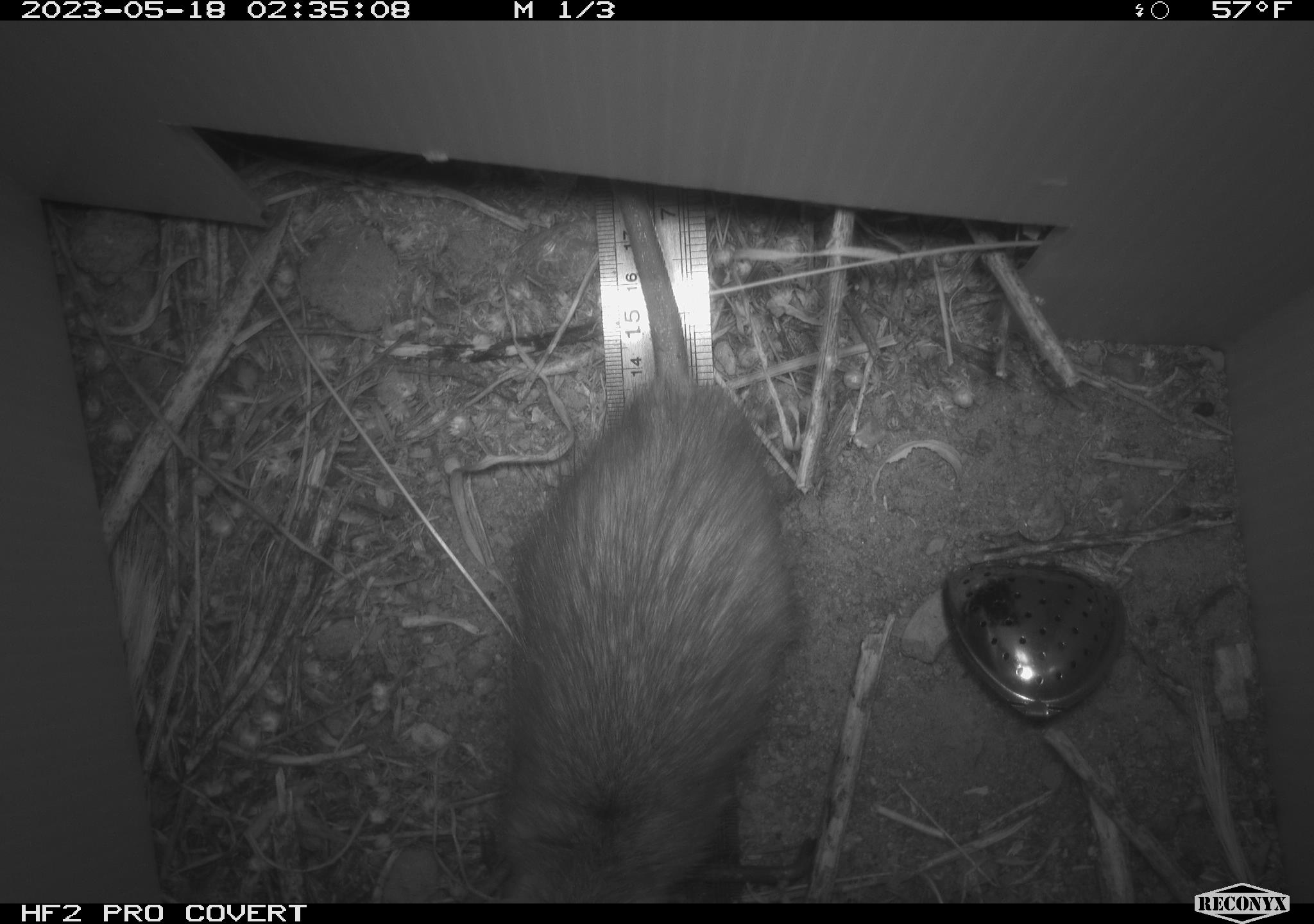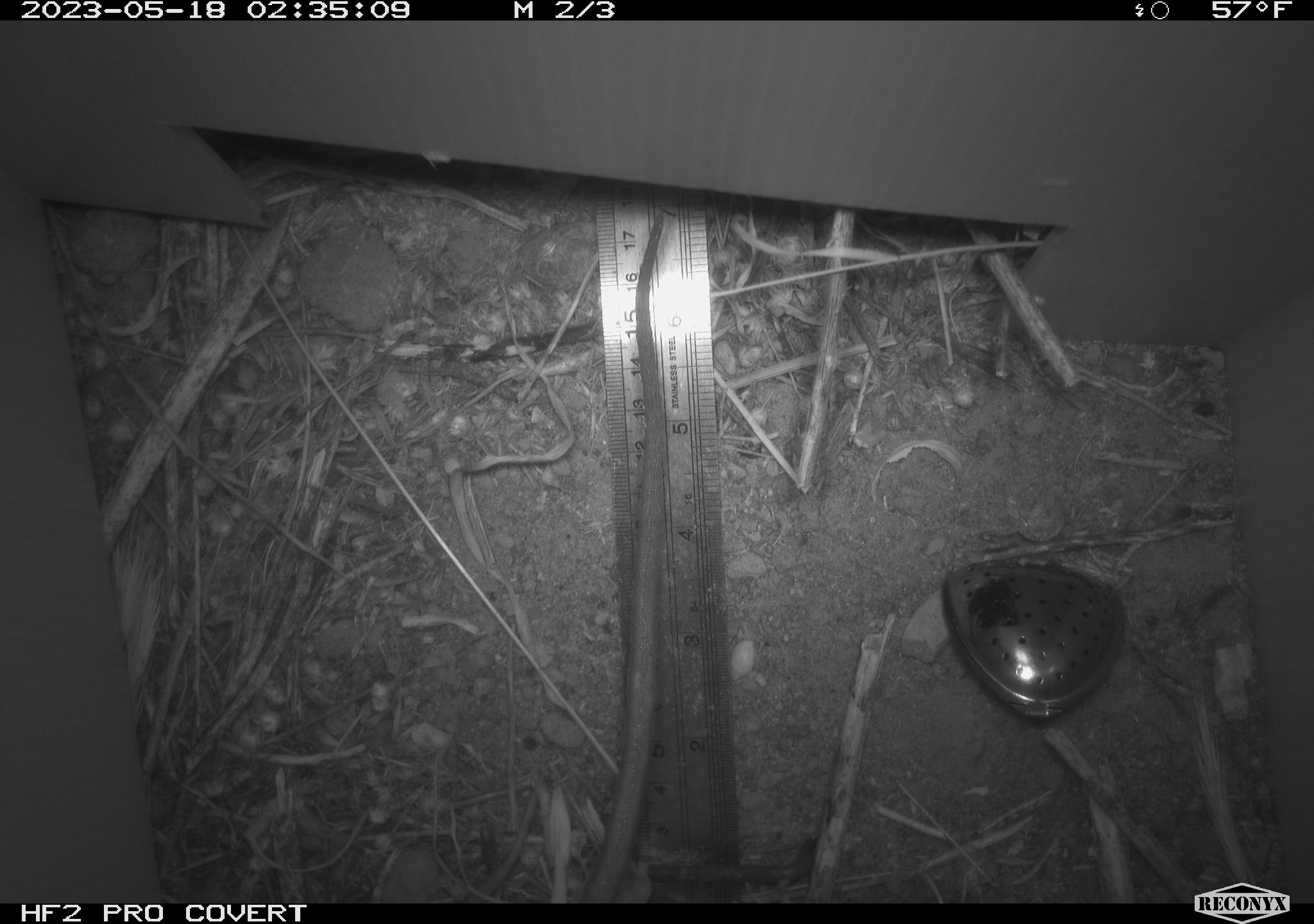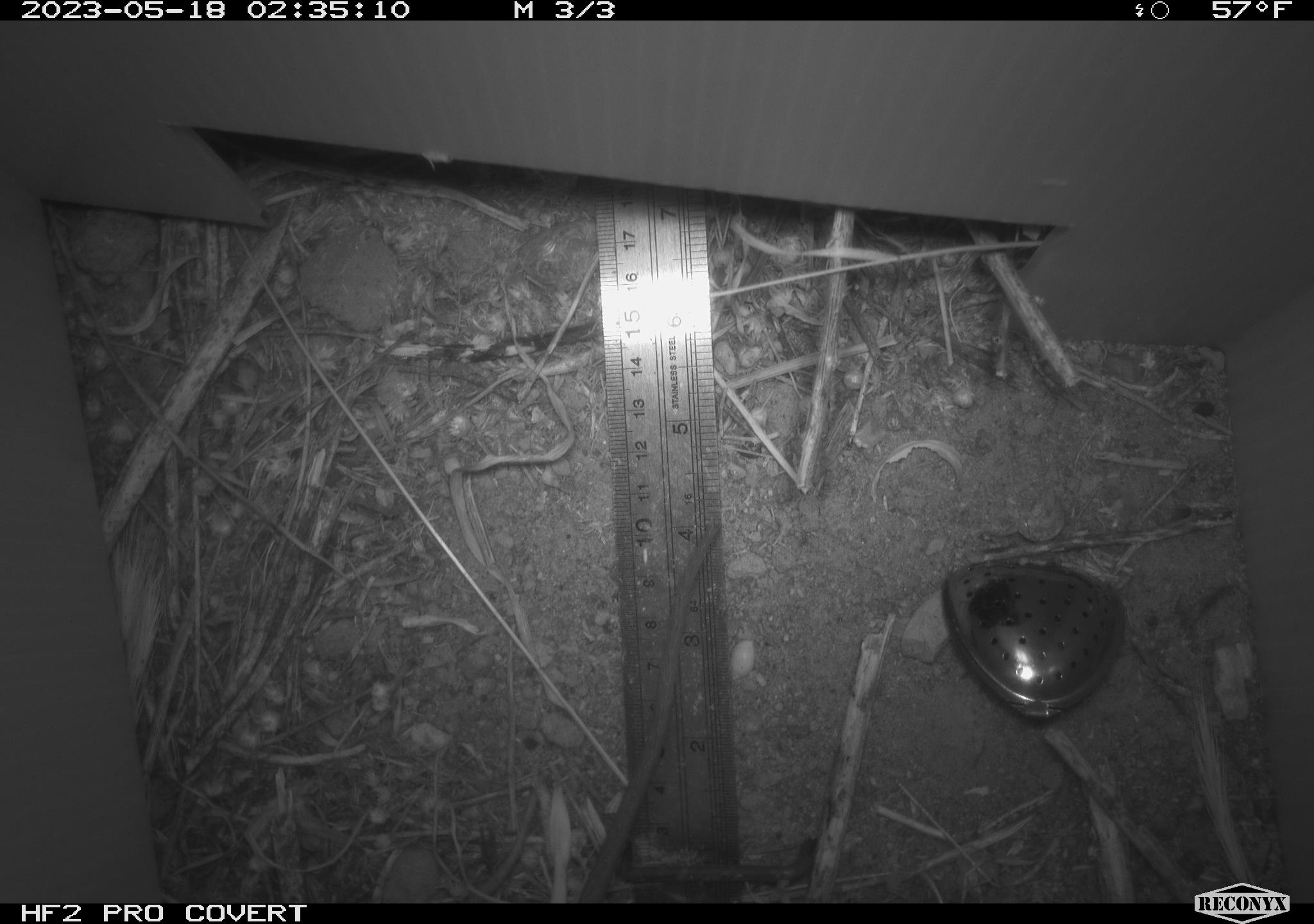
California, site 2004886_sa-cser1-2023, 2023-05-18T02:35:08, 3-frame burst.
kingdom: Animalia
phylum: Chordata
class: Mammalia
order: Rodentia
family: Muridae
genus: Rattus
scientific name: Rattus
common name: rat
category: rattus species